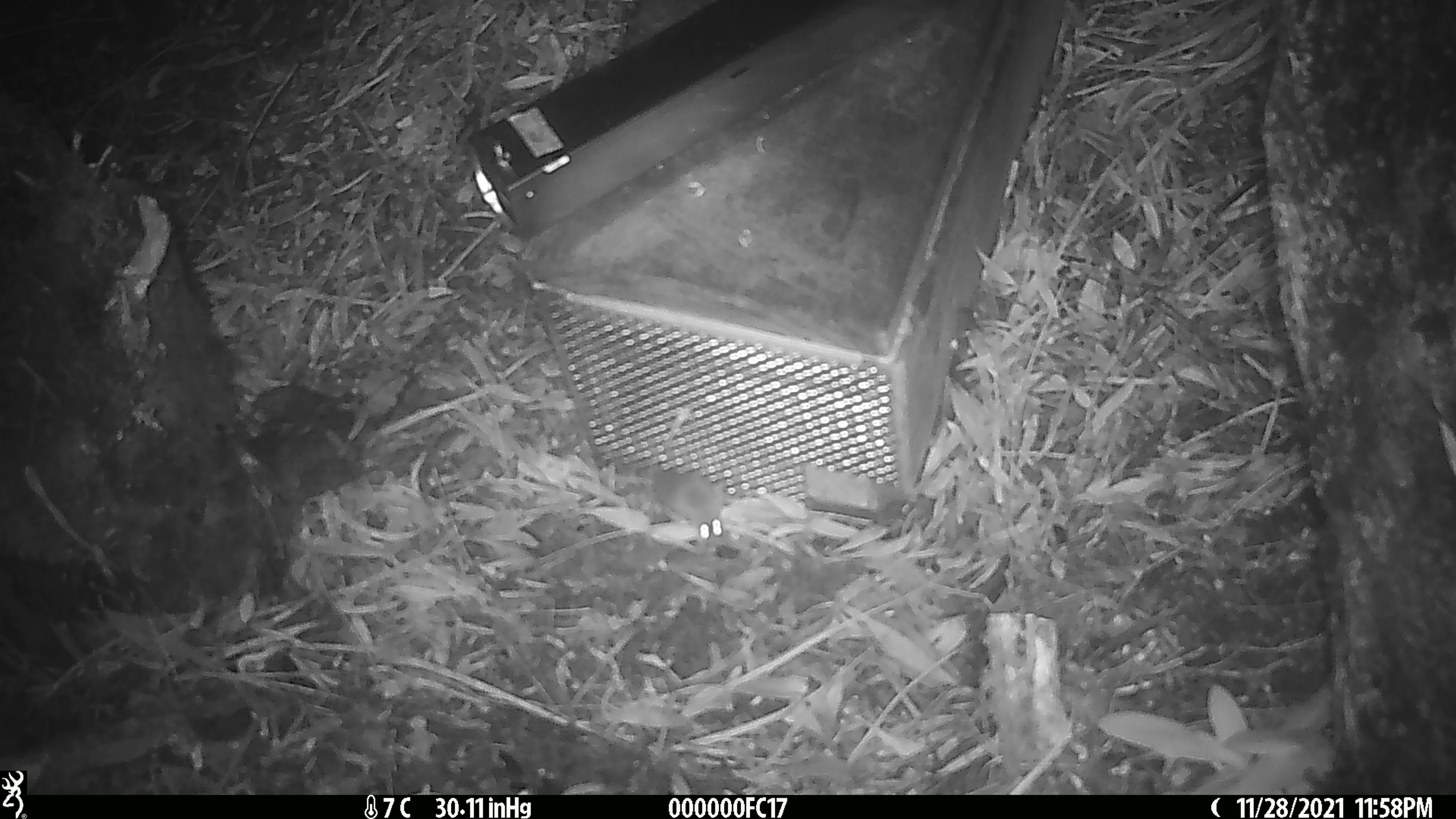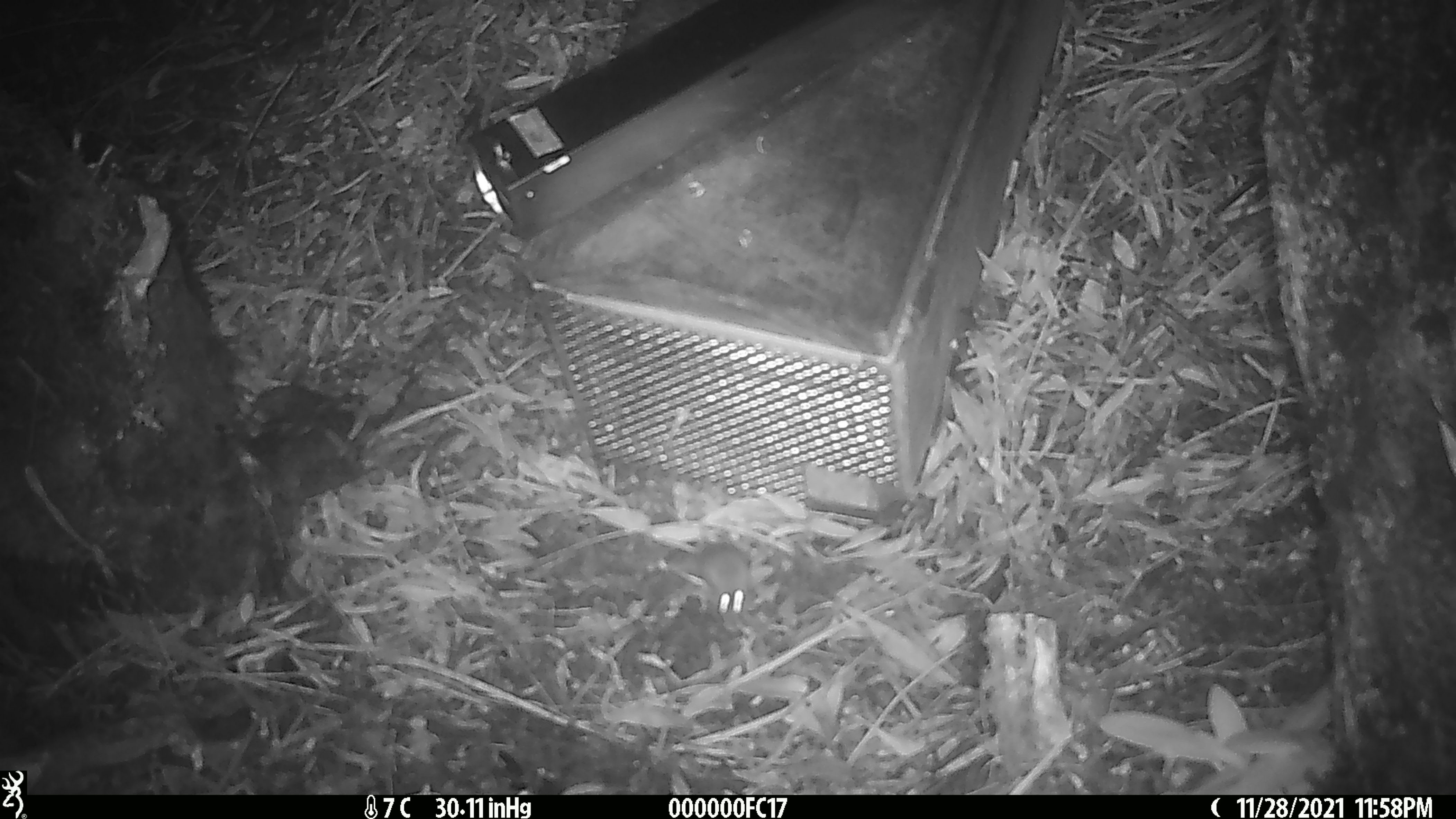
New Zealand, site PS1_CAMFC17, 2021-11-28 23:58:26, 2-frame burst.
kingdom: Animalia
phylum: Chordata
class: Mammalia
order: Rodentia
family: Muridae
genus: Mus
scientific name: Mus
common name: mouse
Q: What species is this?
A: Mouse (Mus).